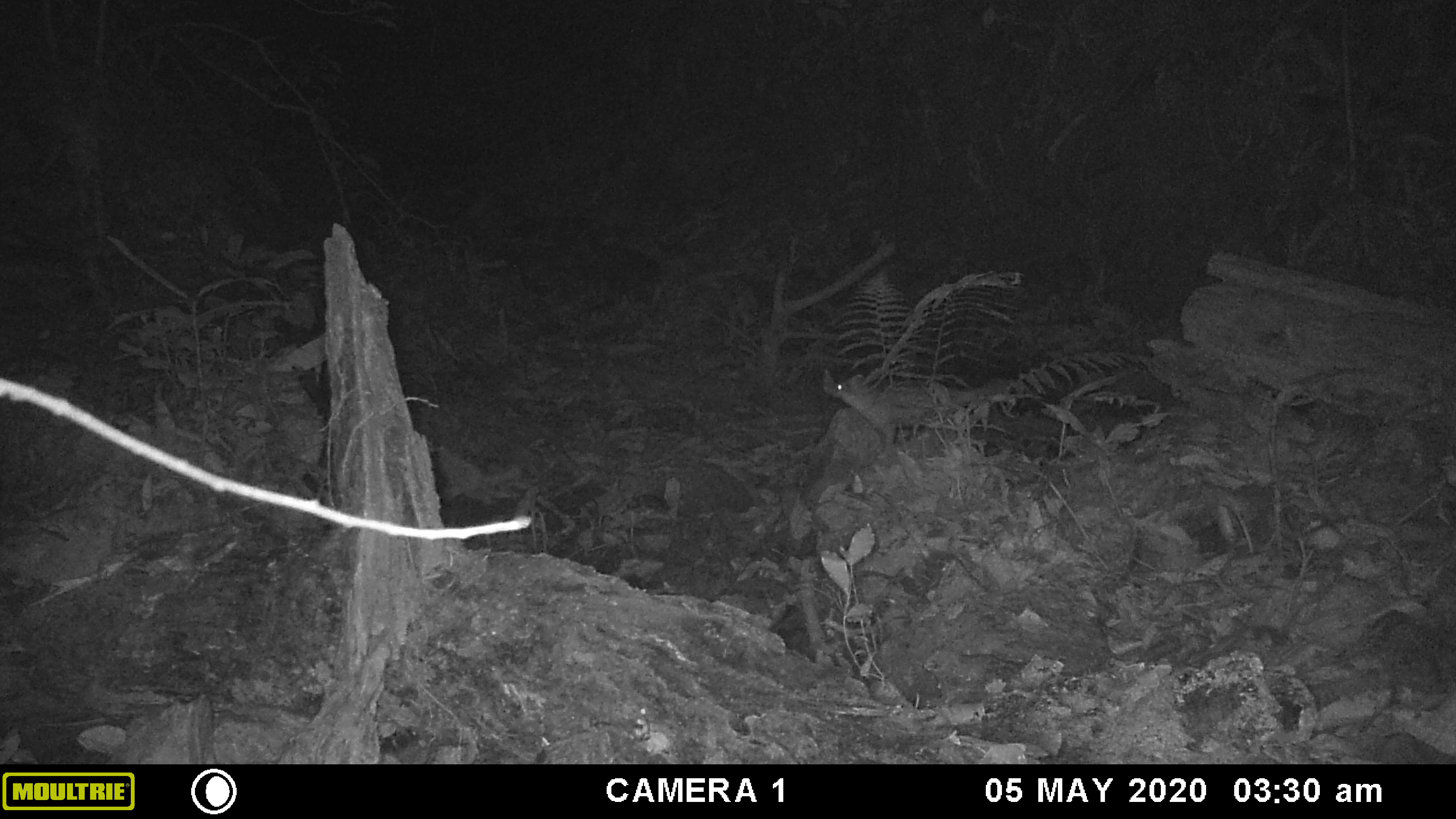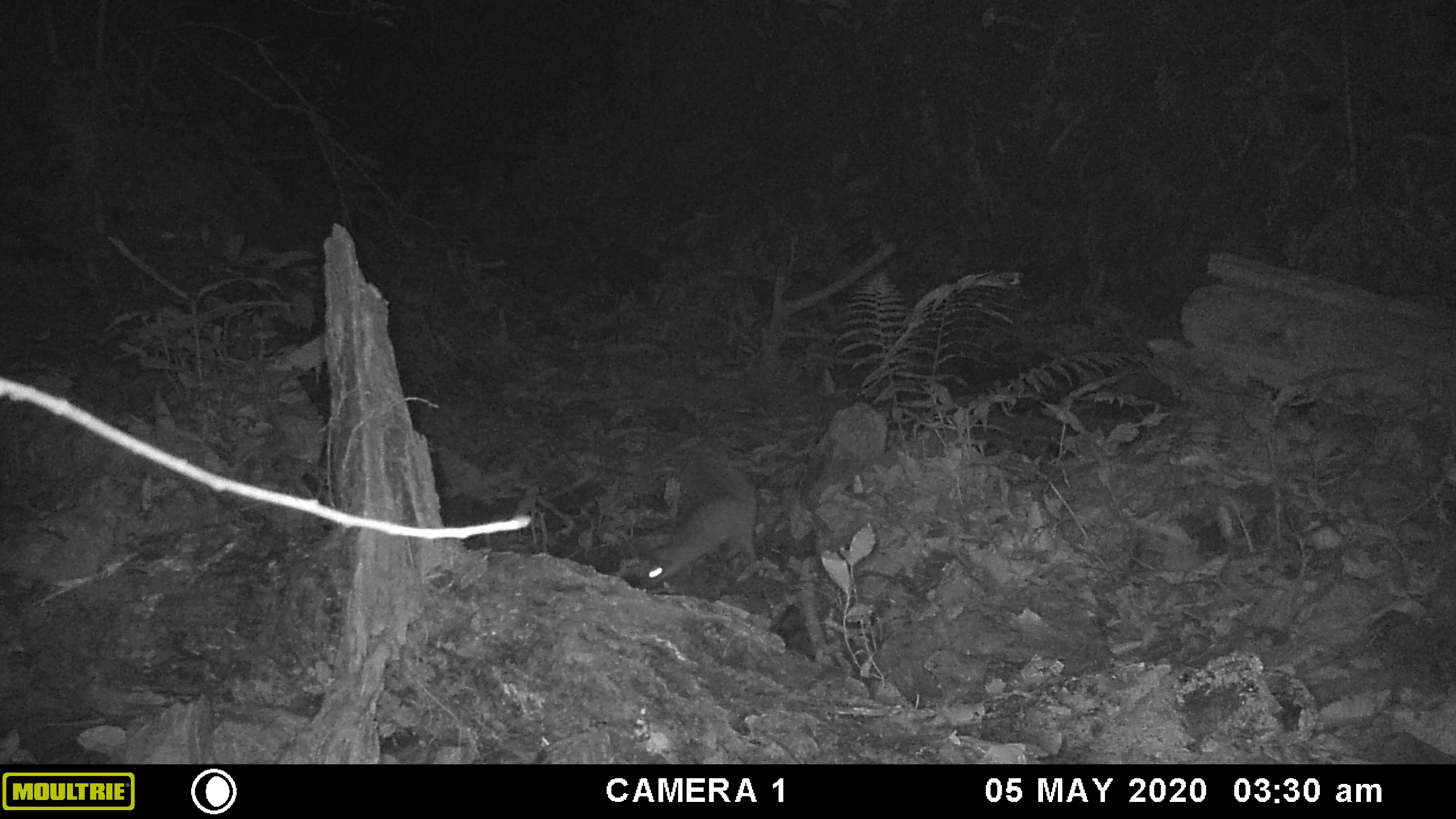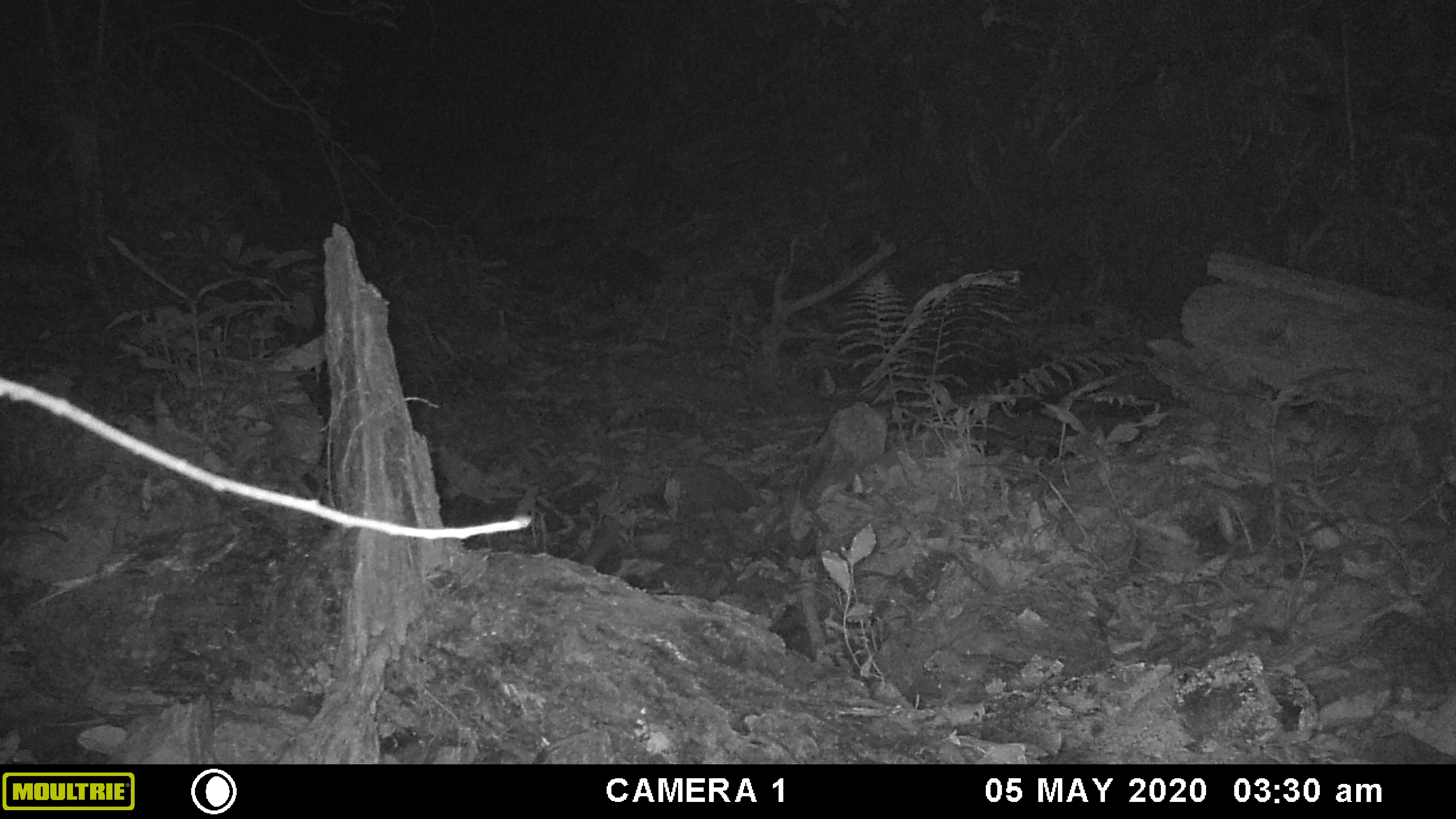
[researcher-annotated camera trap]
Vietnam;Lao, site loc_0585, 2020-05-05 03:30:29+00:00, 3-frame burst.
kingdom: Animalia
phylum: Chordata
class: Mammalia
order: Carnivora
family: Mustelidae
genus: Melogale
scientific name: Melogale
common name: ferret badger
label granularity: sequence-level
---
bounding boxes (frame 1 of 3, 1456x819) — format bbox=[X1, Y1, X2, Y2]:
ferret badger: bbox=[823, 374, 999, 448]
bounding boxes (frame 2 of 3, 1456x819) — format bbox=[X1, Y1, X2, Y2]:
ferret badger: bbox=[637, 443, 761, 591]